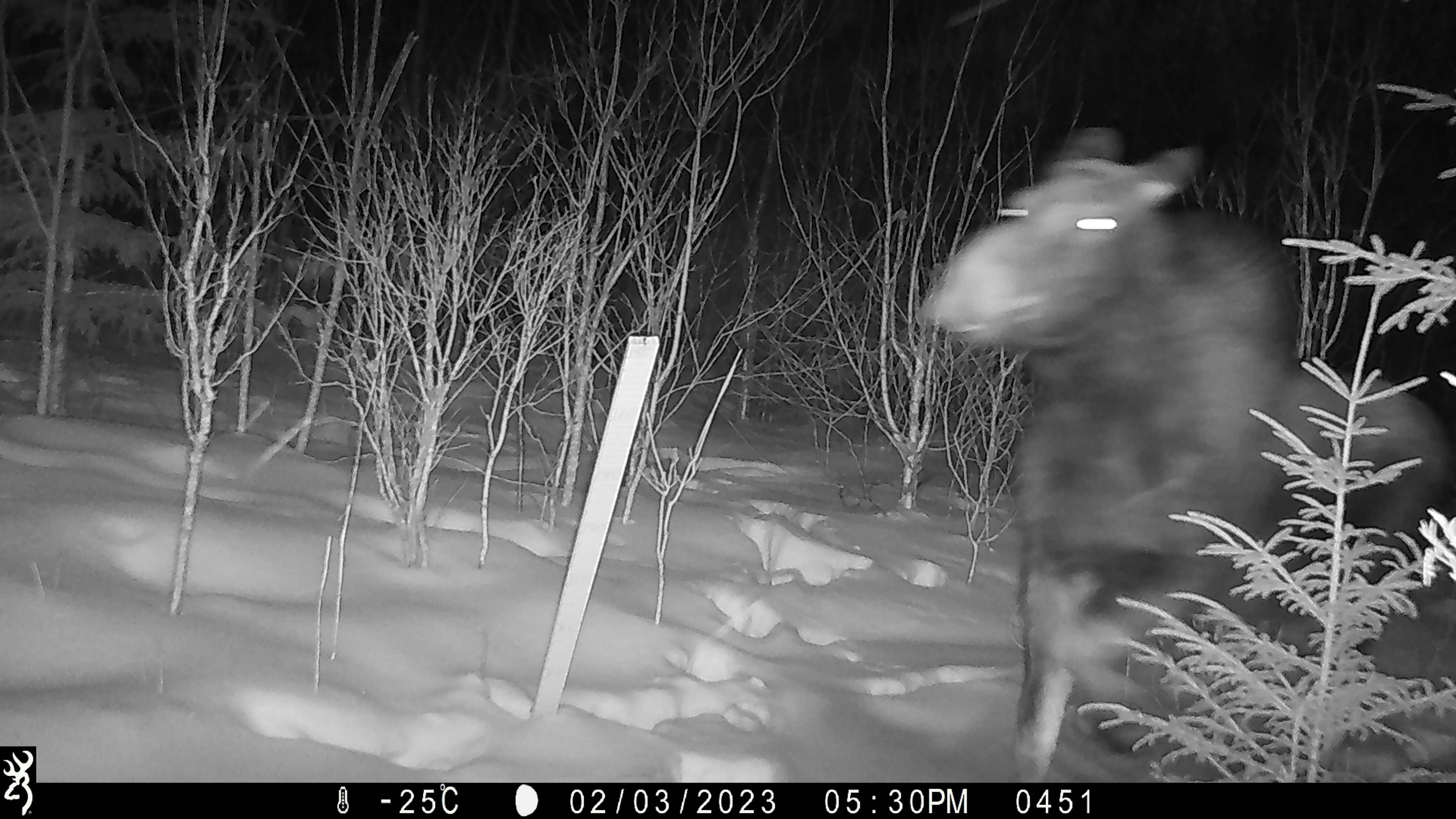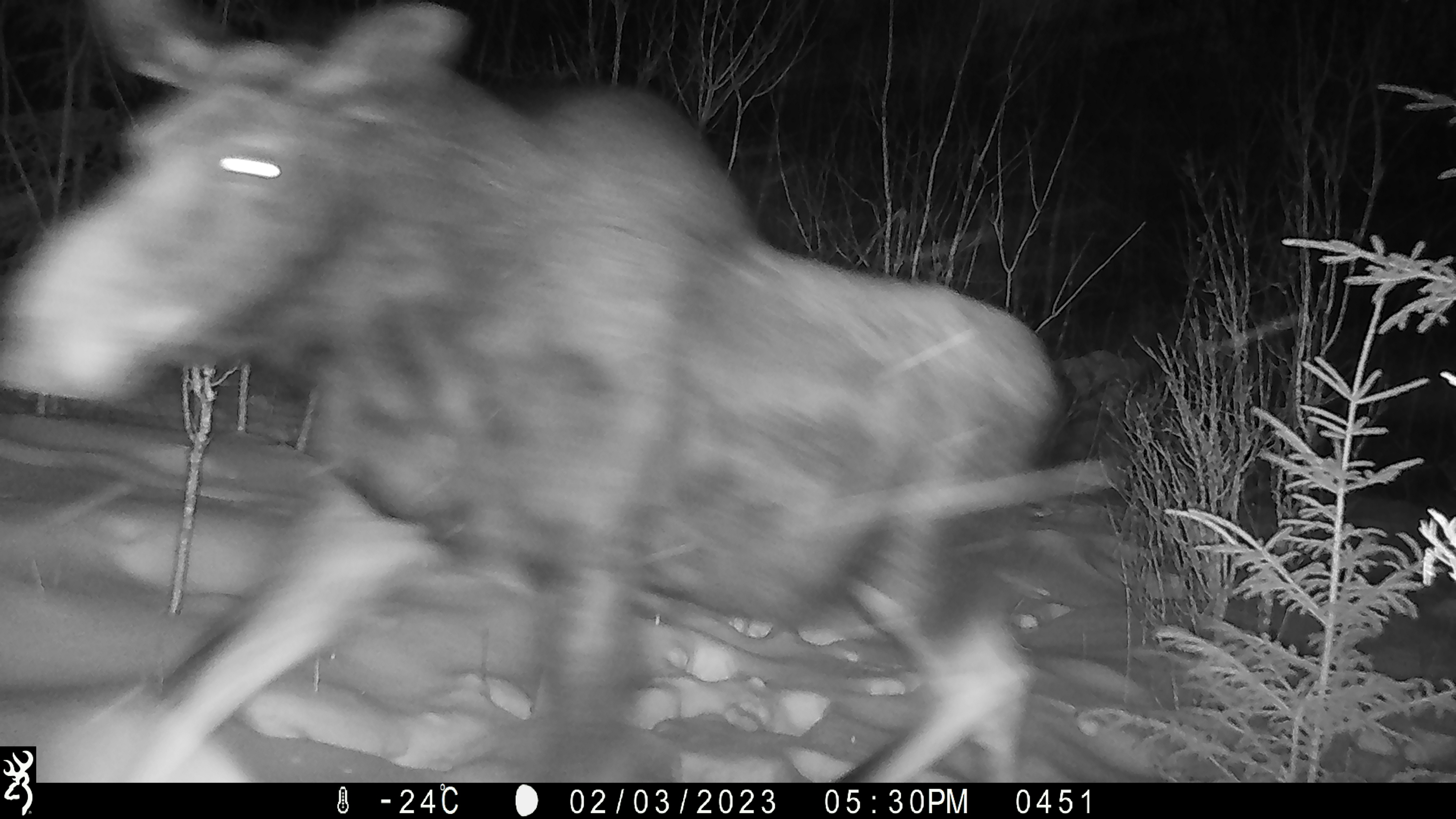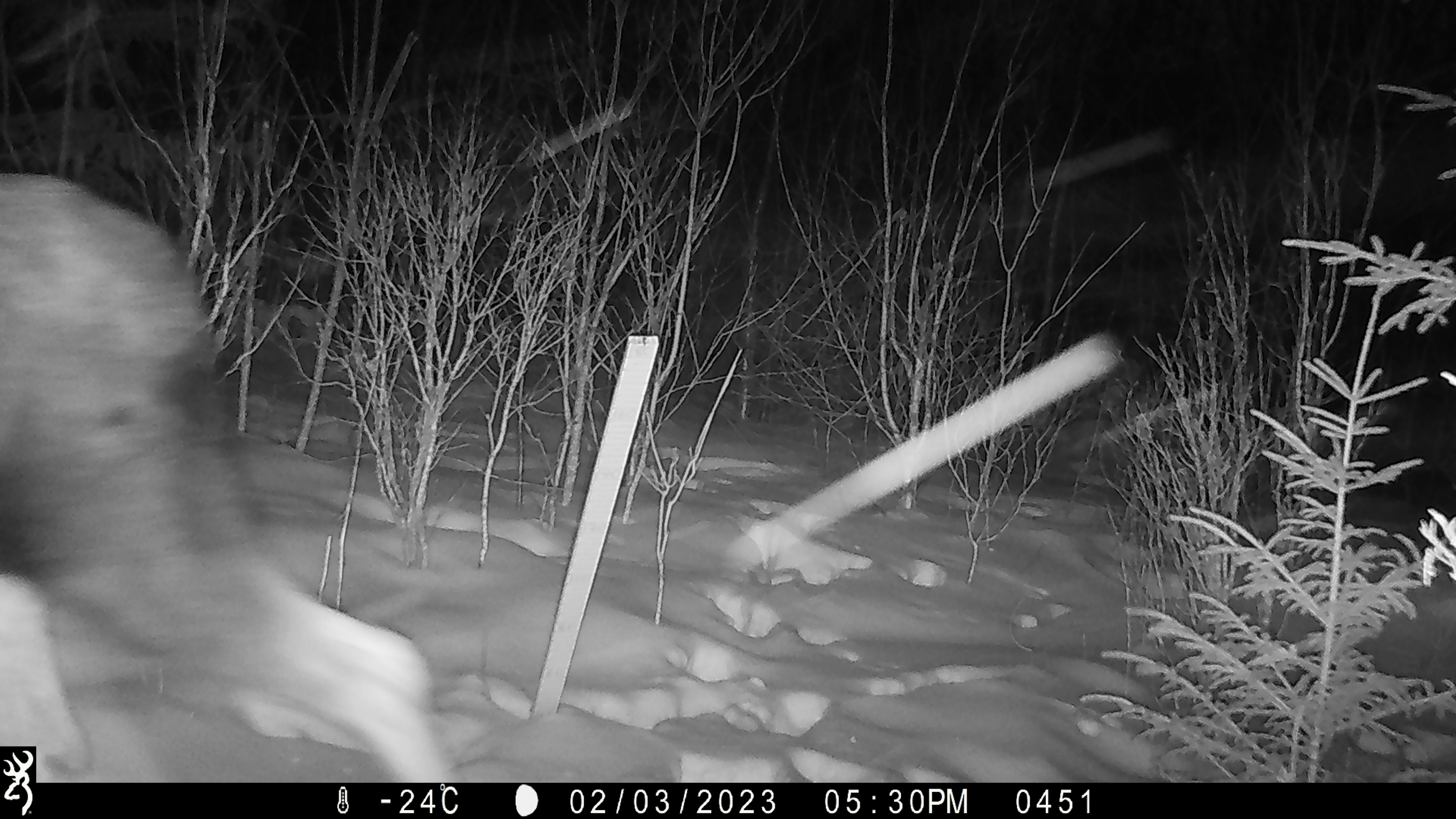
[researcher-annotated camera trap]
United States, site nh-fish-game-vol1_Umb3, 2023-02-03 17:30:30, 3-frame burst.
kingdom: Animalia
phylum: Chordata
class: Mammalia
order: Artiodactyla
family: Cervidae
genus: Alces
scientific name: Alces alces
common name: moose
Moose (Alces alces).